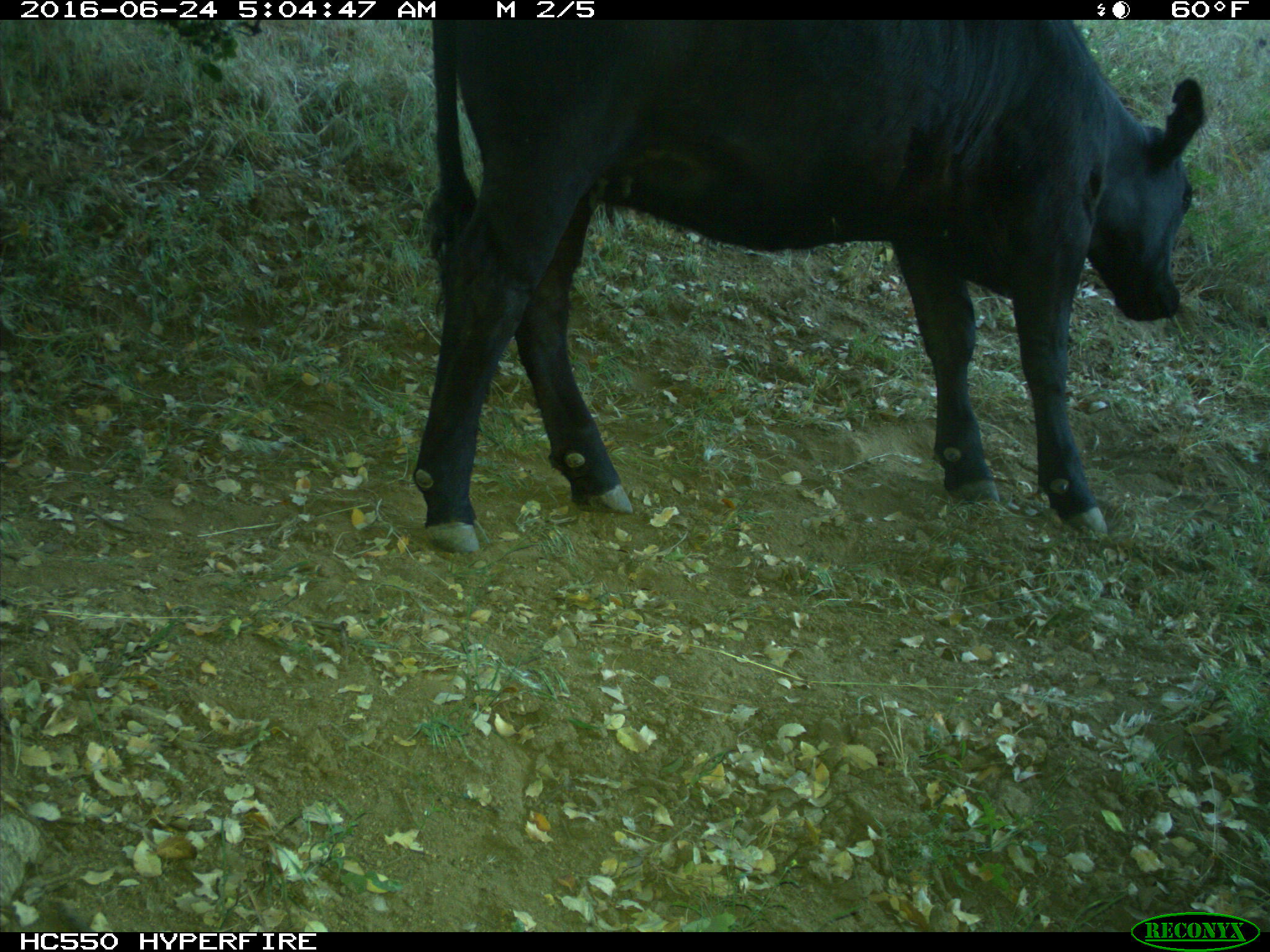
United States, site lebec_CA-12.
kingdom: Animalia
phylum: Chordata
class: Mammalia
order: Artiodactyla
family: Bovidae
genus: Bos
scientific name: Bos taurus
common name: domestic cow